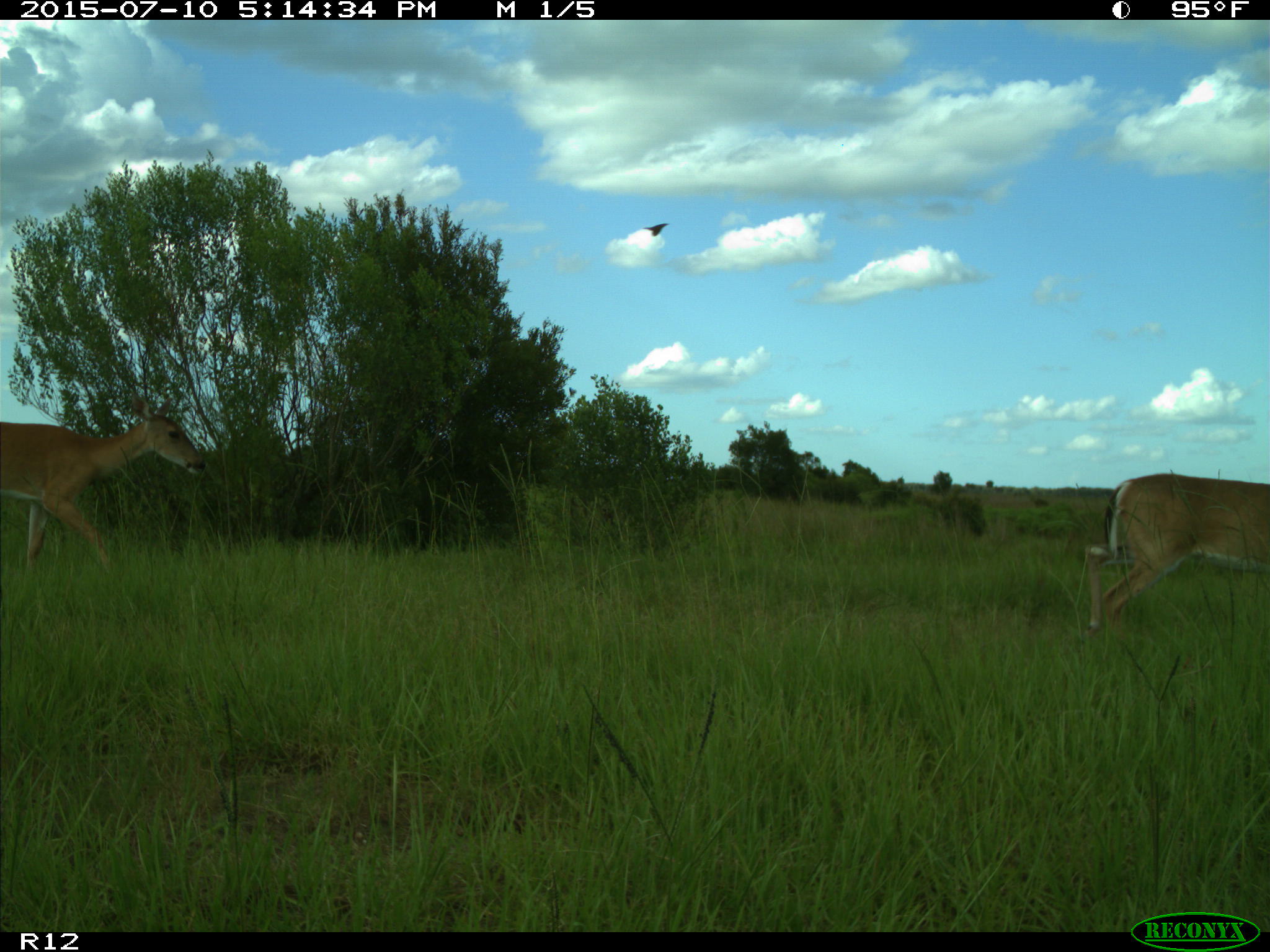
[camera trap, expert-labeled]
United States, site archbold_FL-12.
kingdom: Animalia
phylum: Chordata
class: Mammalia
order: Artiodactyla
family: Cervidae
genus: Odocoileus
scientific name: Odocoileus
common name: deer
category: unidentified deer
Unidentified deer (deer) (Odocoileus).